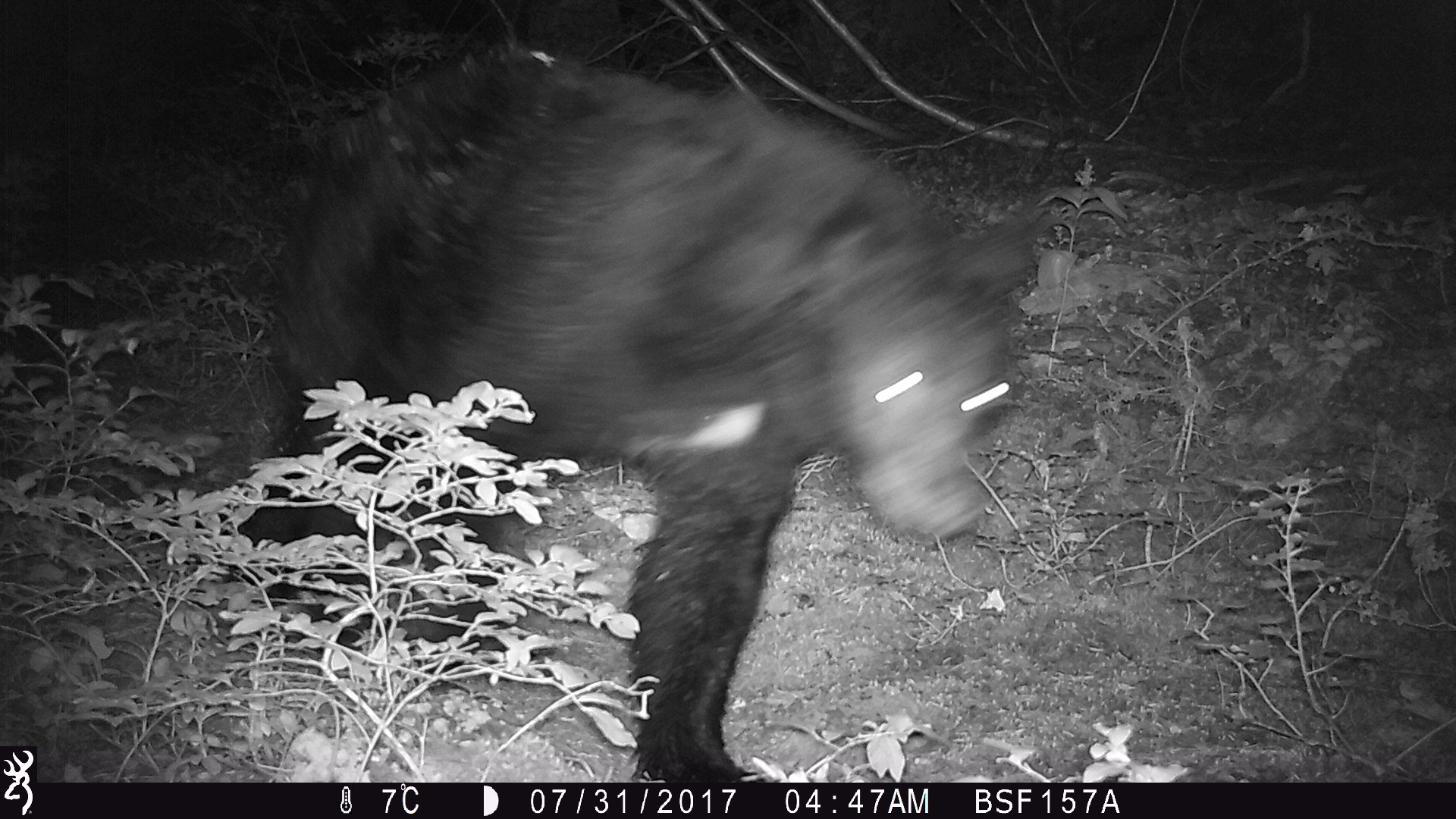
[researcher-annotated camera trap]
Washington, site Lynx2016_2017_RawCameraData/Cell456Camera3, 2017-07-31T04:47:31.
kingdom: Animalia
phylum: Chordata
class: Mammalia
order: Carnivora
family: Ursidae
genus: Ursus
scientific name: Ursus americanus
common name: american black bear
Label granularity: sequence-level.